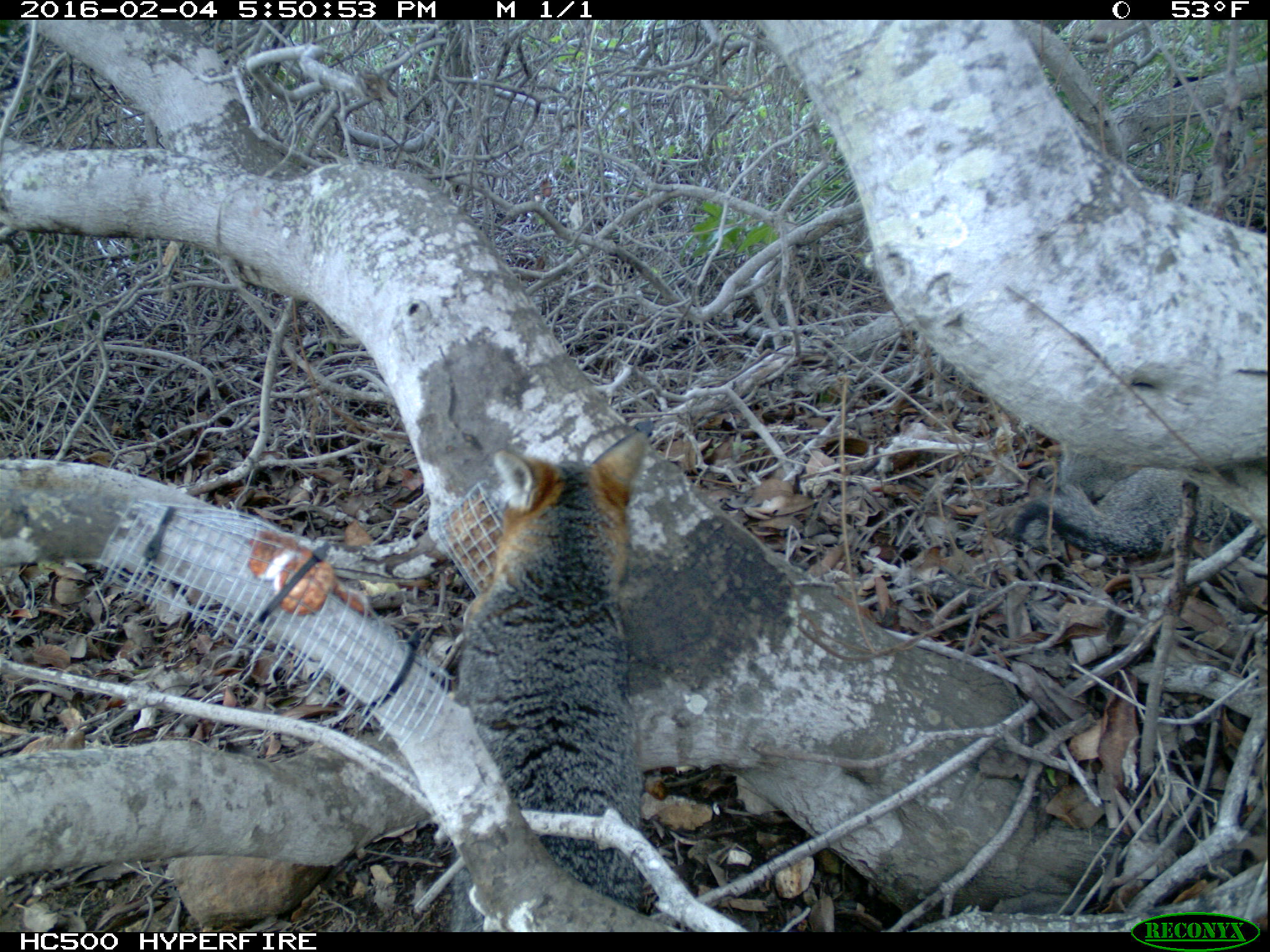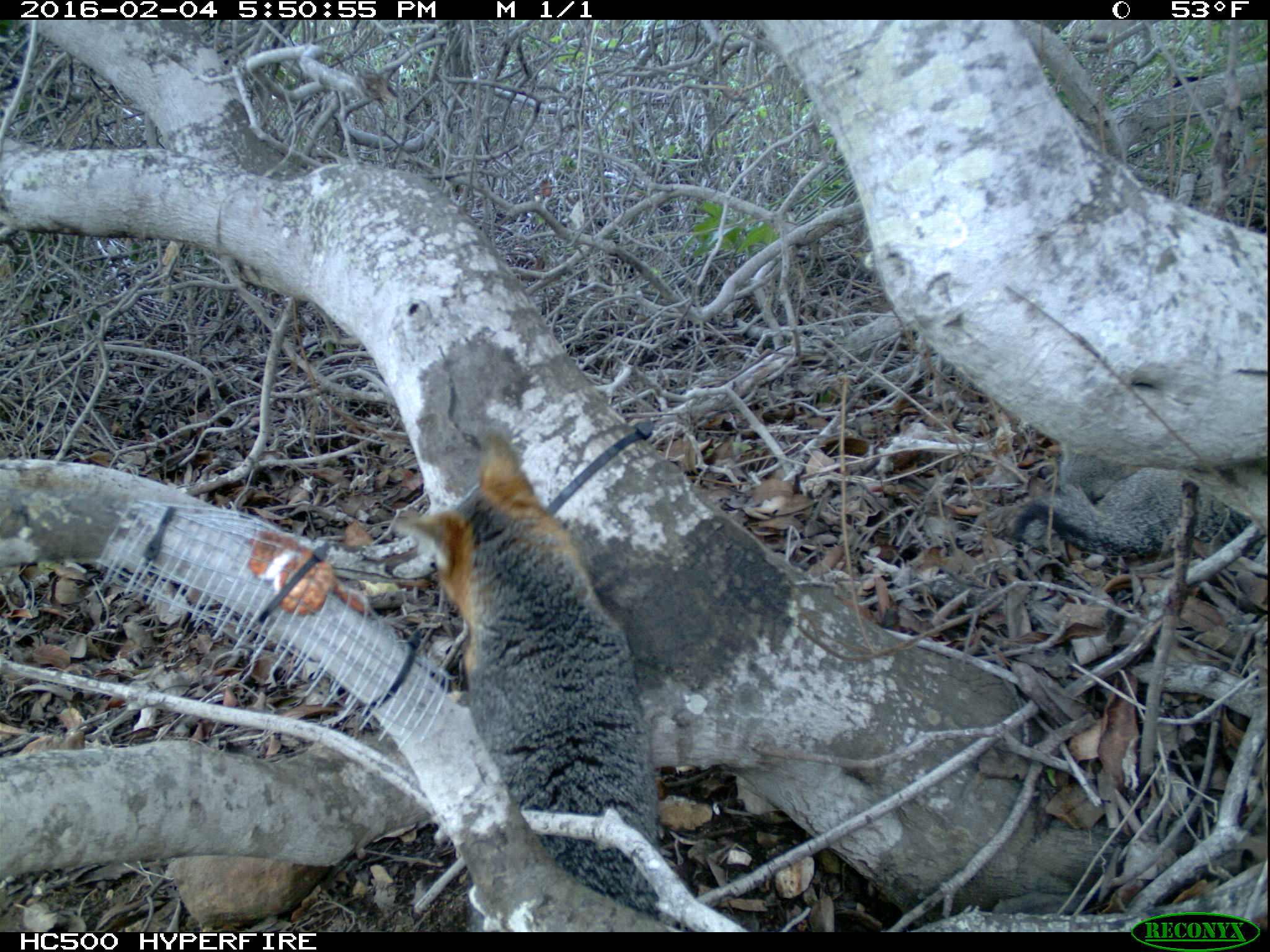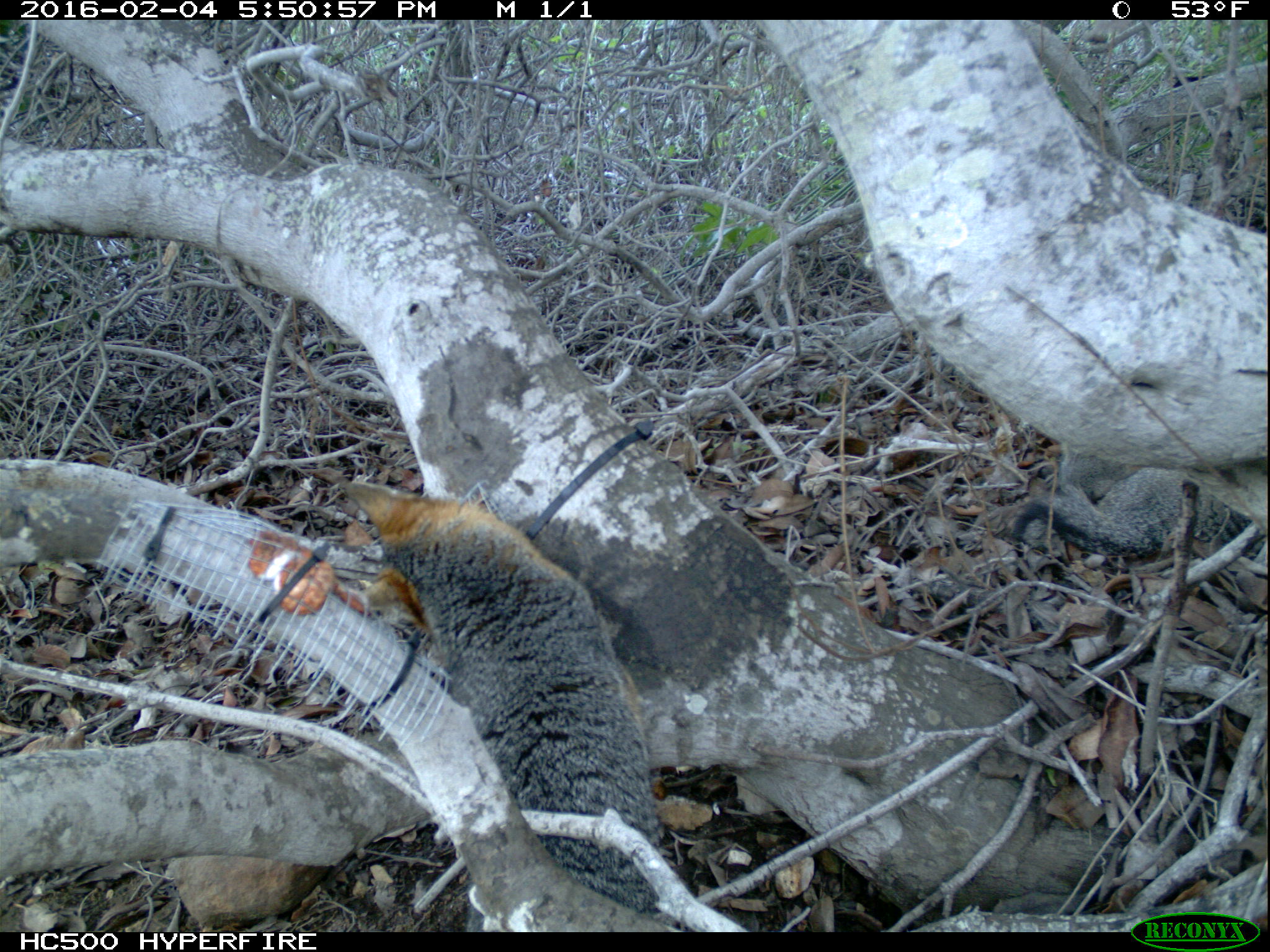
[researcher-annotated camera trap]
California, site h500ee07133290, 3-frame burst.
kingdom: Animalia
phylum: Chordata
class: Mammalia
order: Carnivora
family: Canidae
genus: Urocyon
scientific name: Urocyon littoralis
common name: island fox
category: fox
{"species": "fox (island fox) (Urocyon littoralis)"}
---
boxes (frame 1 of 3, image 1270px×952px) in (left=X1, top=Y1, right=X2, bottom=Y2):
fox: (left=444, top=430, right=652, bottom=930); (left=1011, top=446, right=1269, bottom=560)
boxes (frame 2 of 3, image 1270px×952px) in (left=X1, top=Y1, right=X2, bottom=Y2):
fox: (left=386, top=436, right=665, bottom=917); (left=1011, top=444, right=1264, bottom=551)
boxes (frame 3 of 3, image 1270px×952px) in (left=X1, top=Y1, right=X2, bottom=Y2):
fox: (left=345, top=478, right=659, bottom=933); (left=1008, top=452, right=1269, bottom=557)